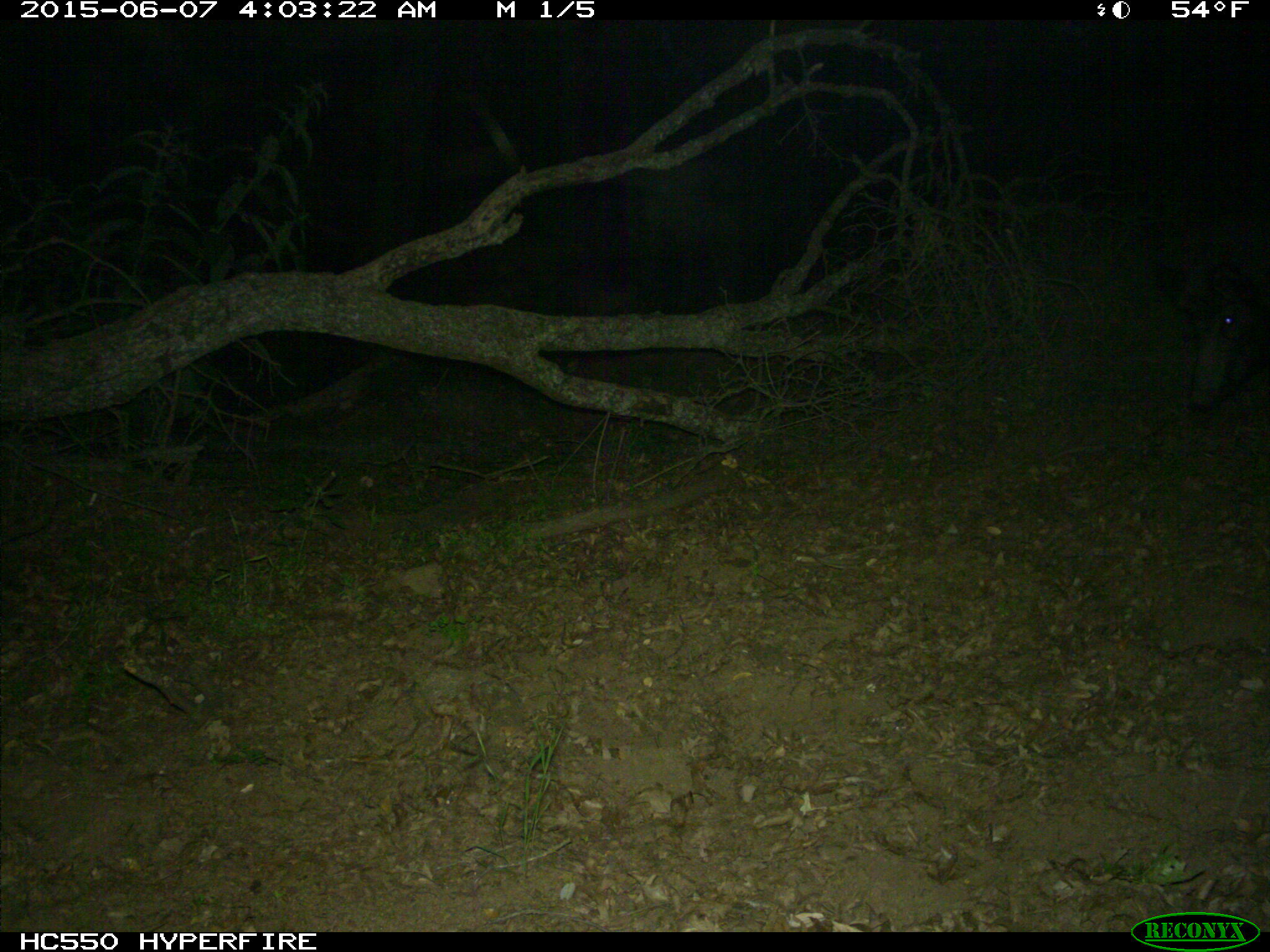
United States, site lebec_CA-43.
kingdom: Animalia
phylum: Chordata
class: Mammalia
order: Artiodactyla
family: Suidae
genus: Sus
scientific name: Sus scrofa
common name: wild boar